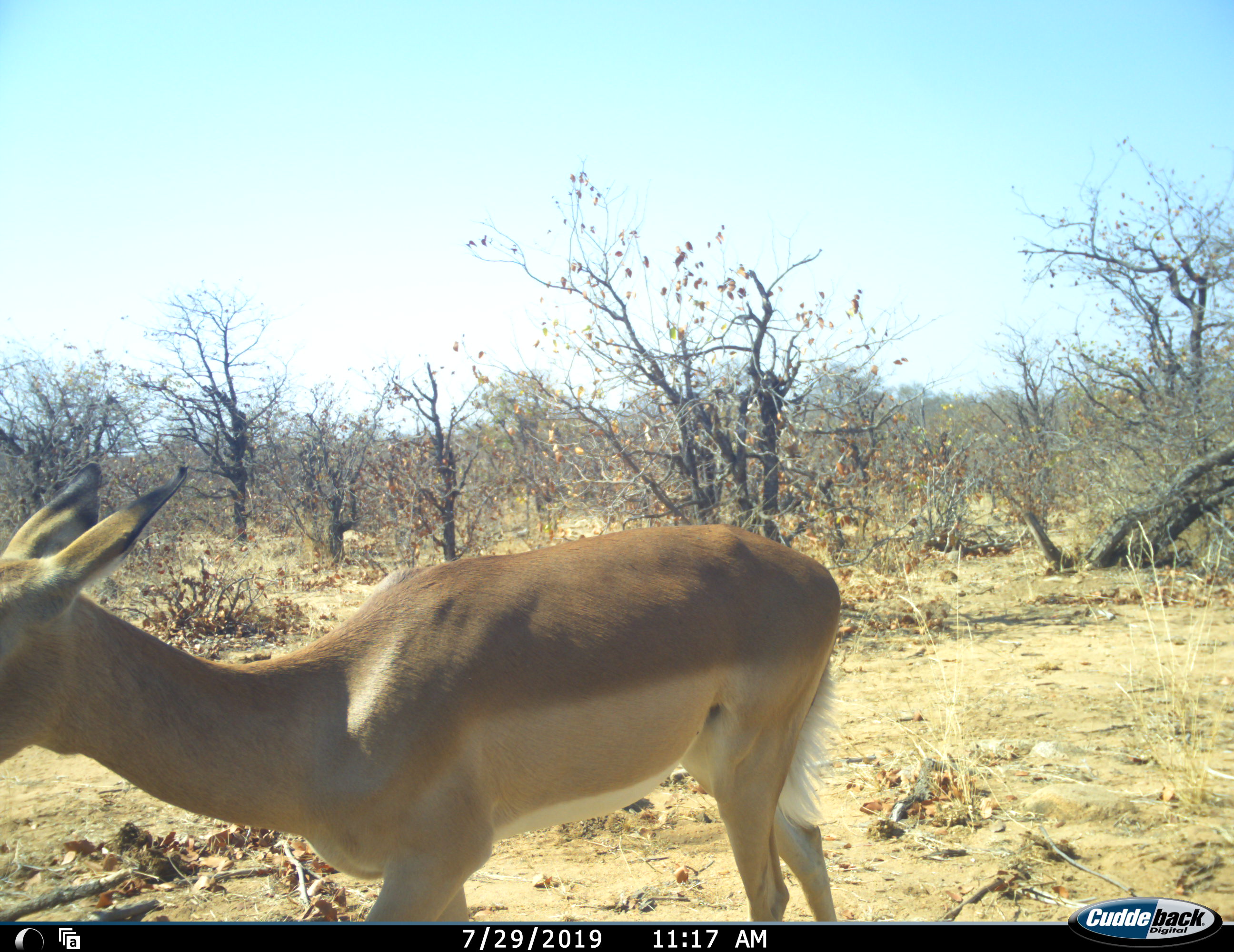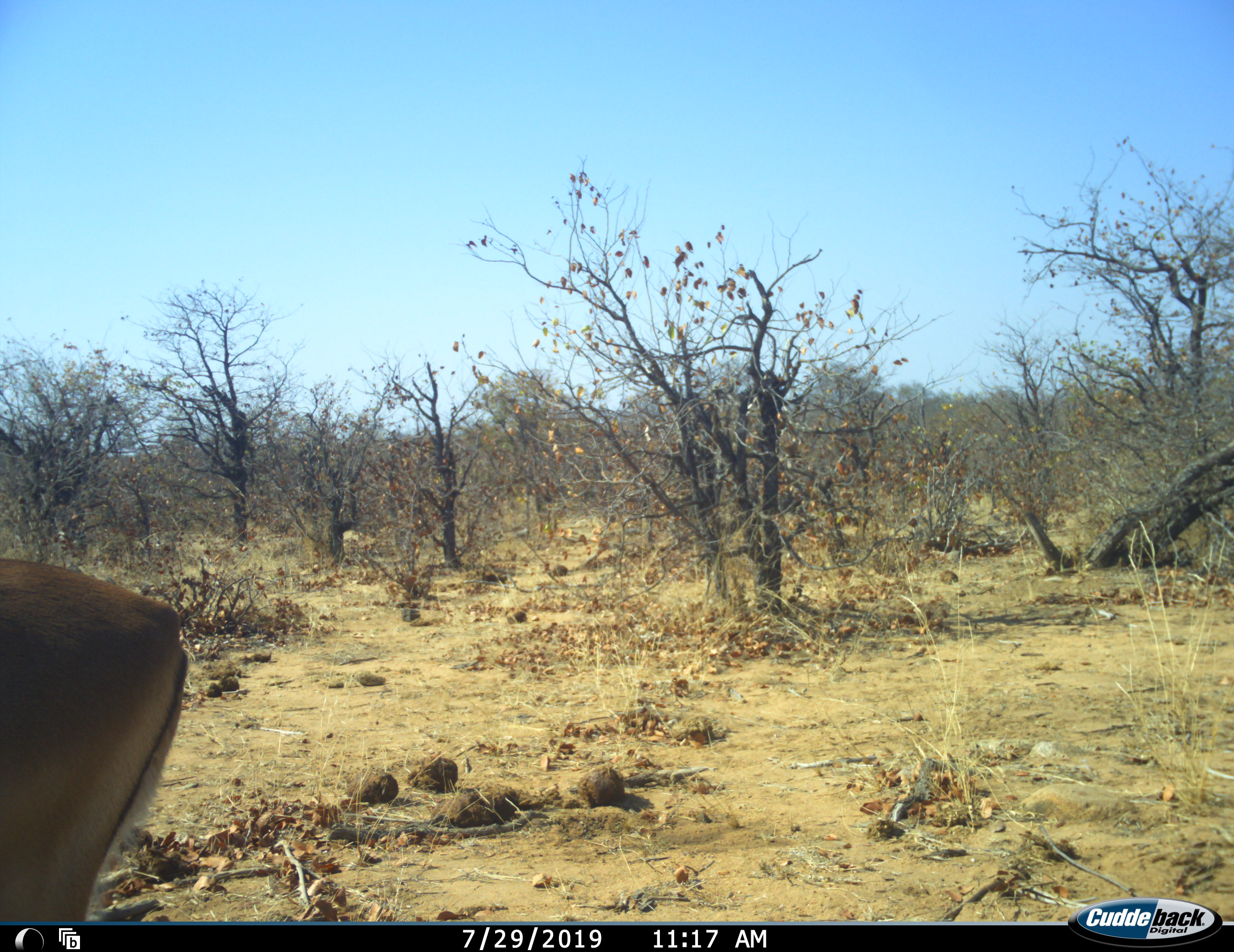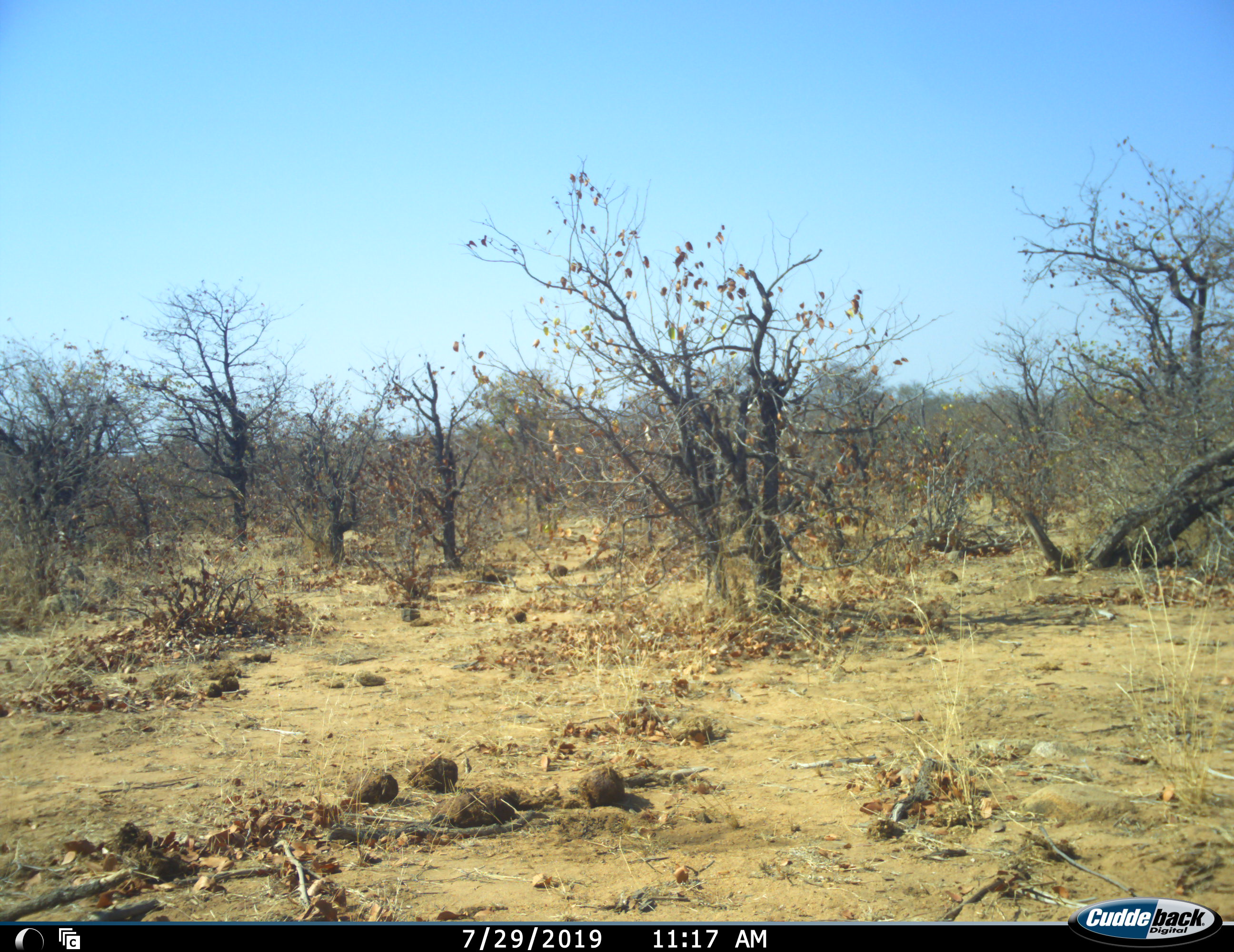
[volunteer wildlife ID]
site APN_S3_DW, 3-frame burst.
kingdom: Animalia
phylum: Chordata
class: Mammalia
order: Artiodactyla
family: Bovidae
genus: Aepyceros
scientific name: Aepyceros melampus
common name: impala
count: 1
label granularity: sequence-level